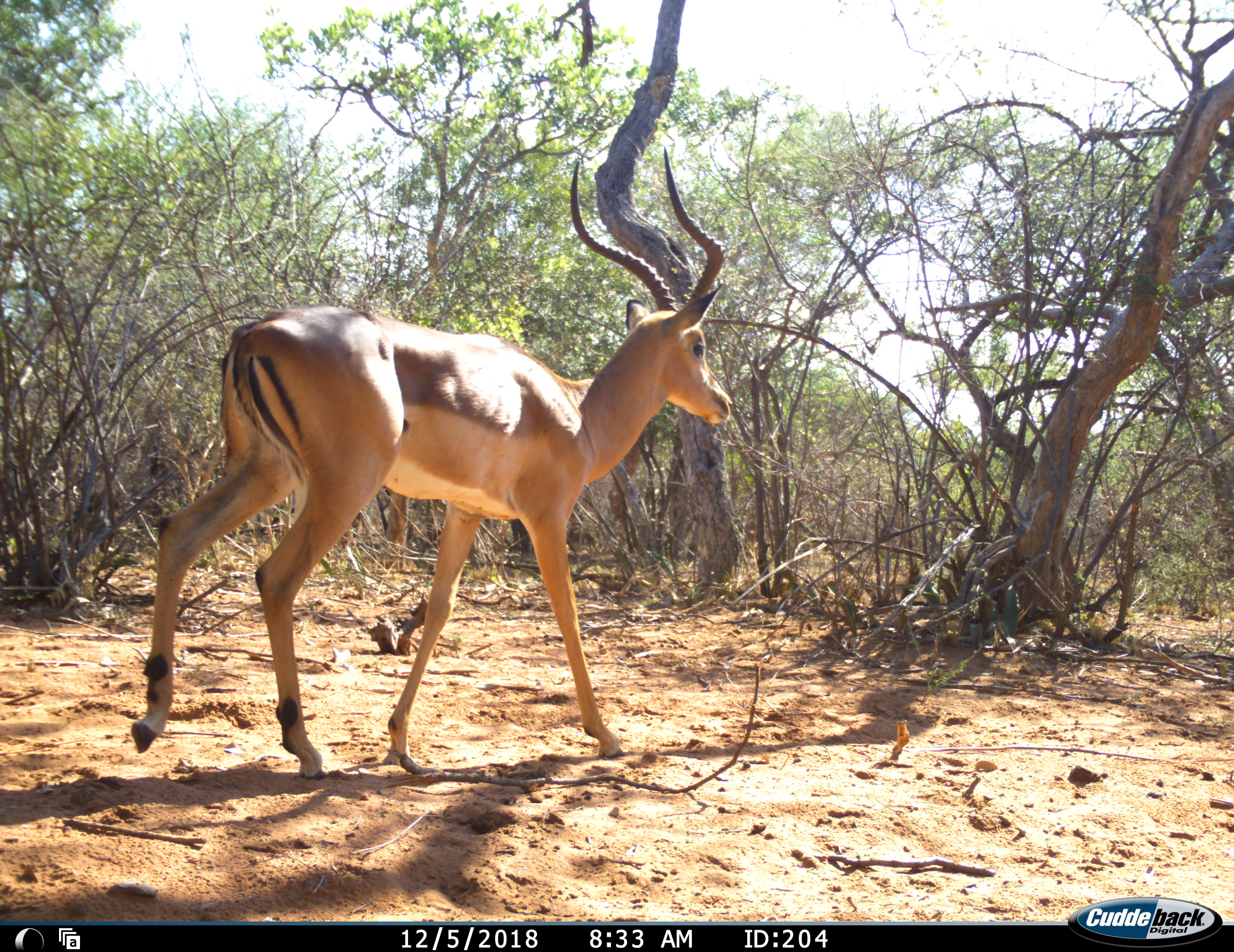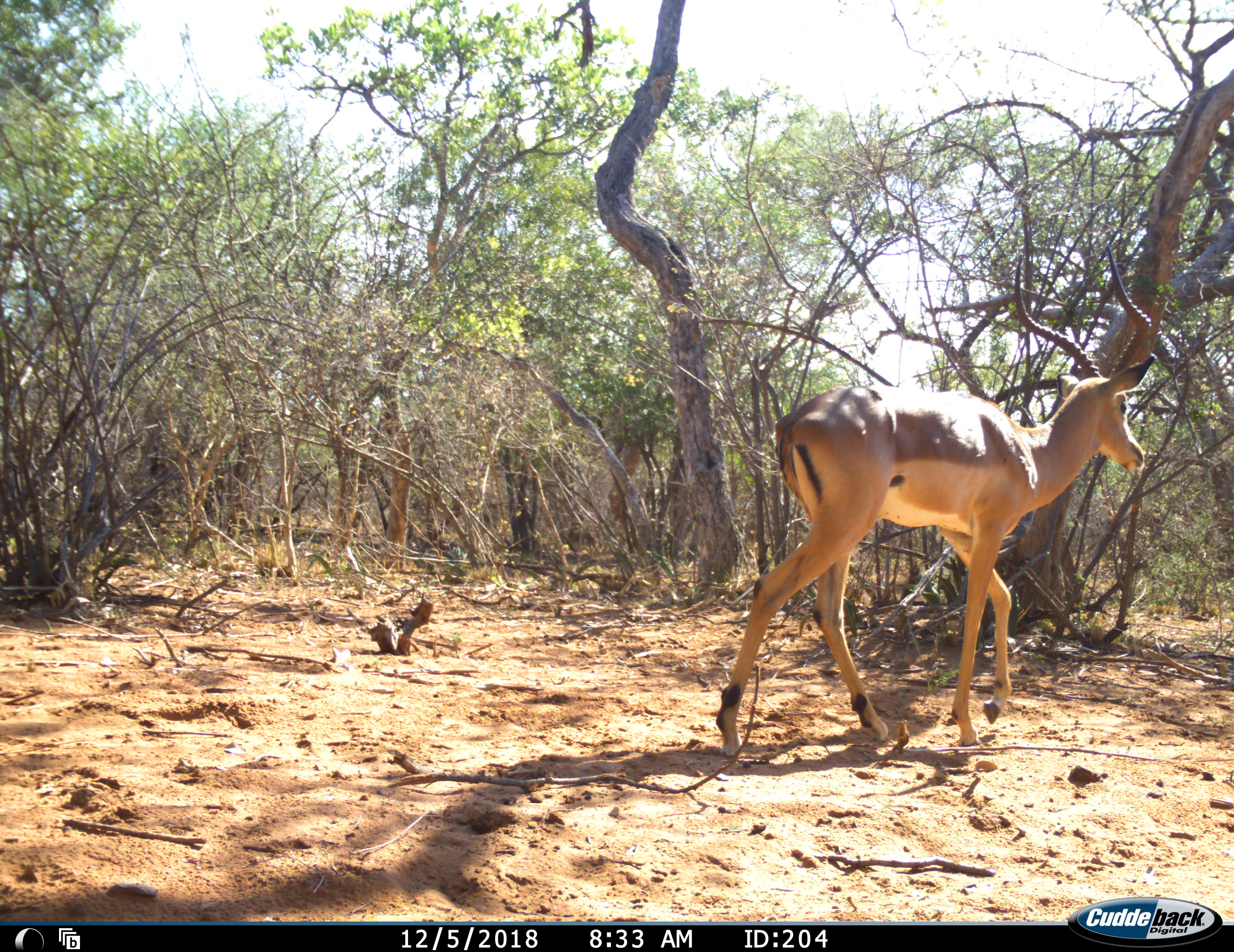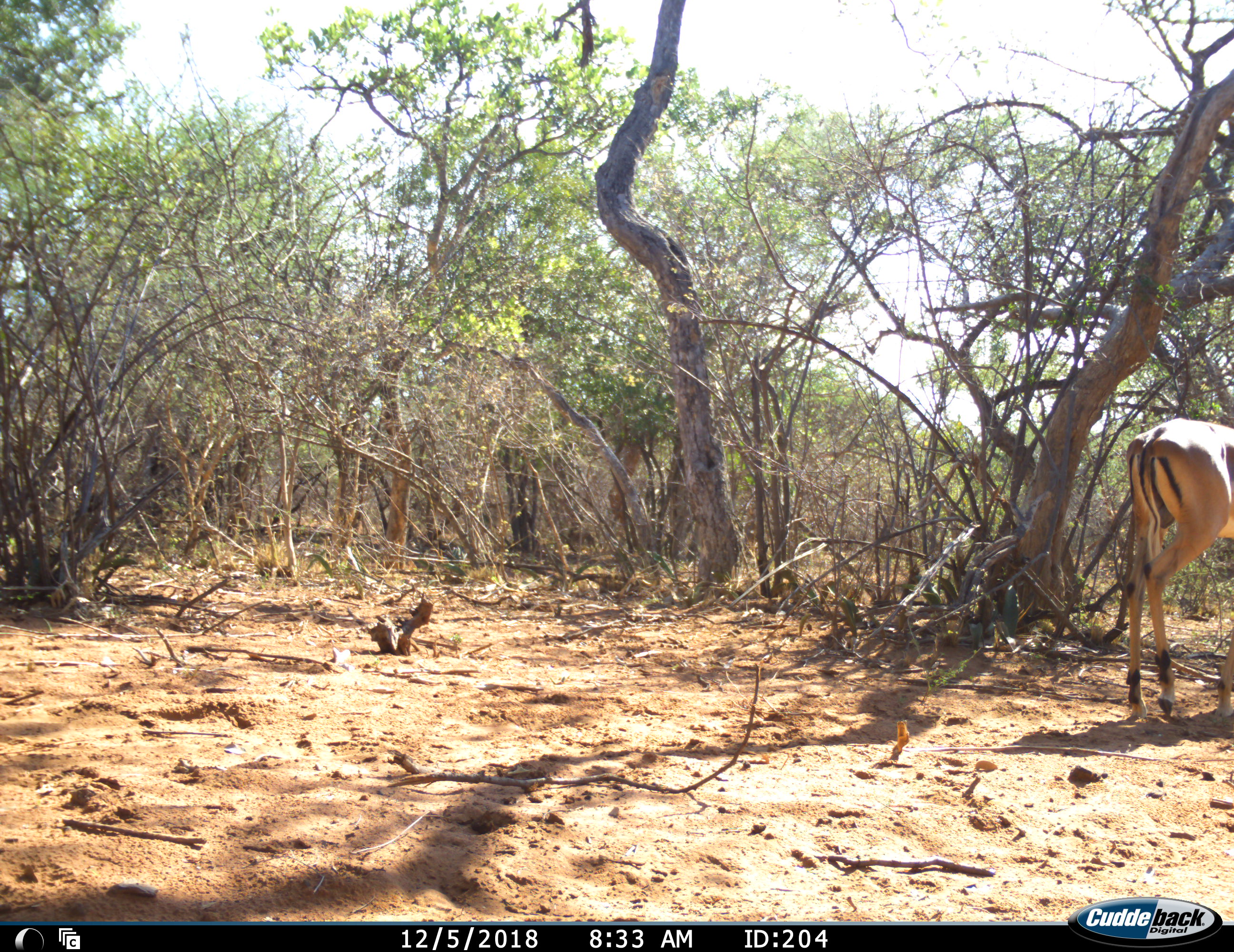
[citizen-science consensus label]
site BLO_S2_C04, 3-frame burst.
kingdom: Animalia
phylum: Chordata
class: Mammalia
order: Artiodactyla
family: Bovidae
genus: Aepyceros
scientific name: Aepyceros melampus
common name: impala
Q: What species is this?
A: Impala (Aepyceros melampus).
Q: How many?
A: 1.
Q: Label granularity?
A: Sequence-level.